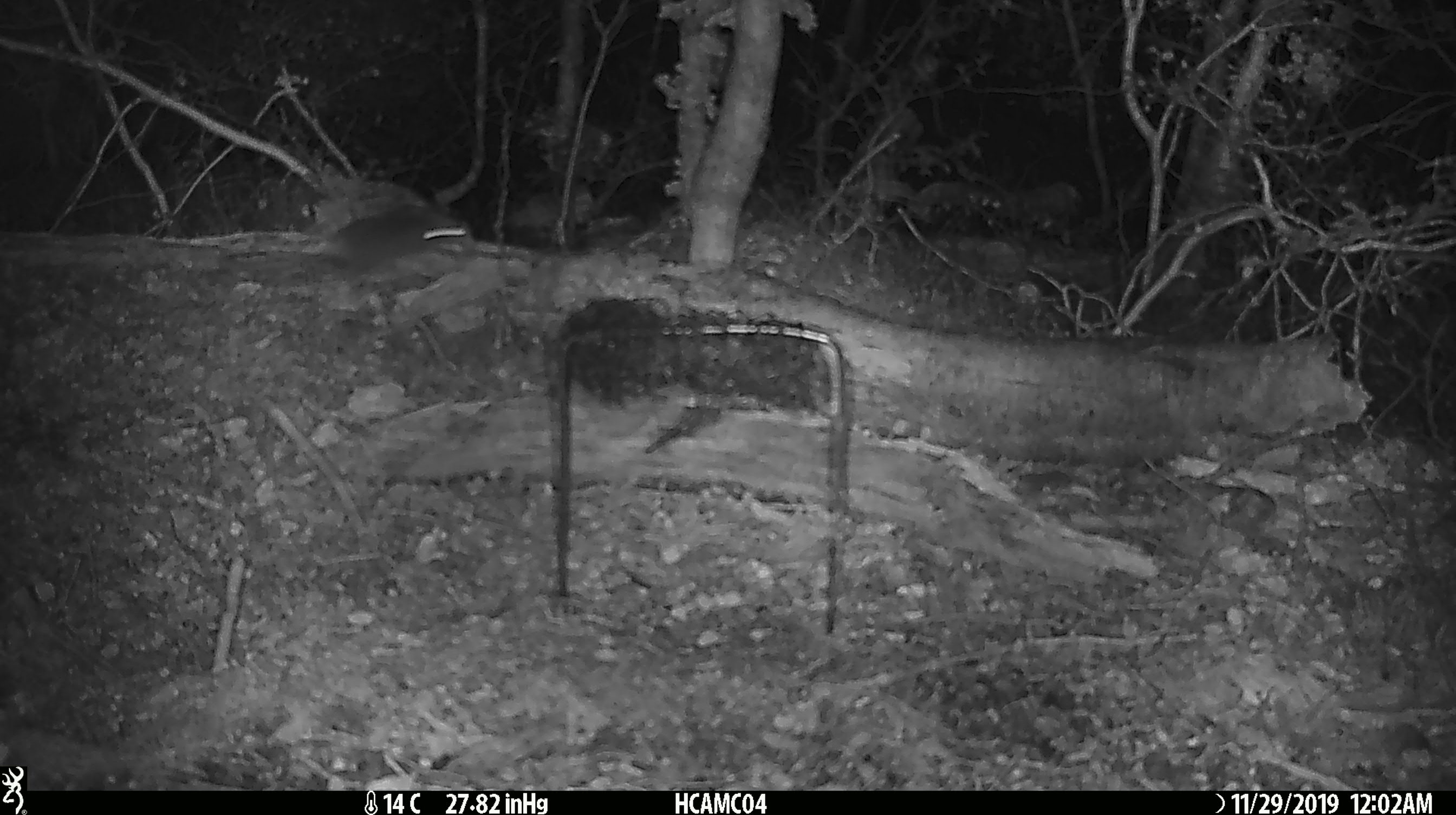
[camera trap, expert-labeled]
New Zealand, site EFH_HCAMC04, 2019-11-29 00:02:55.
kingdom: Animalia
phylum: Chordata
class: Mammalia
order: Rodentia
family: Muridae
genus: Mus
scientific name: Mus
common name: mouse